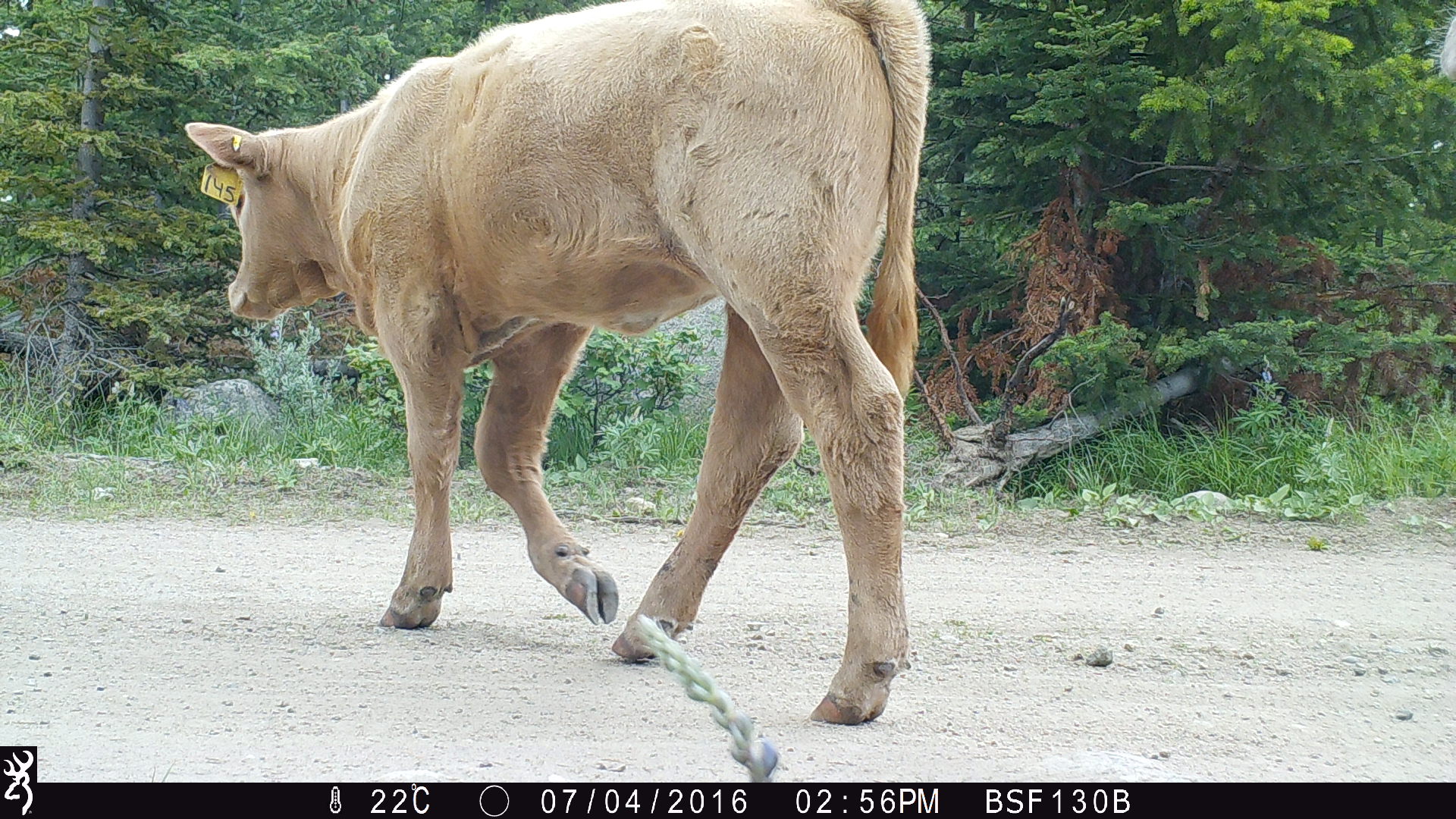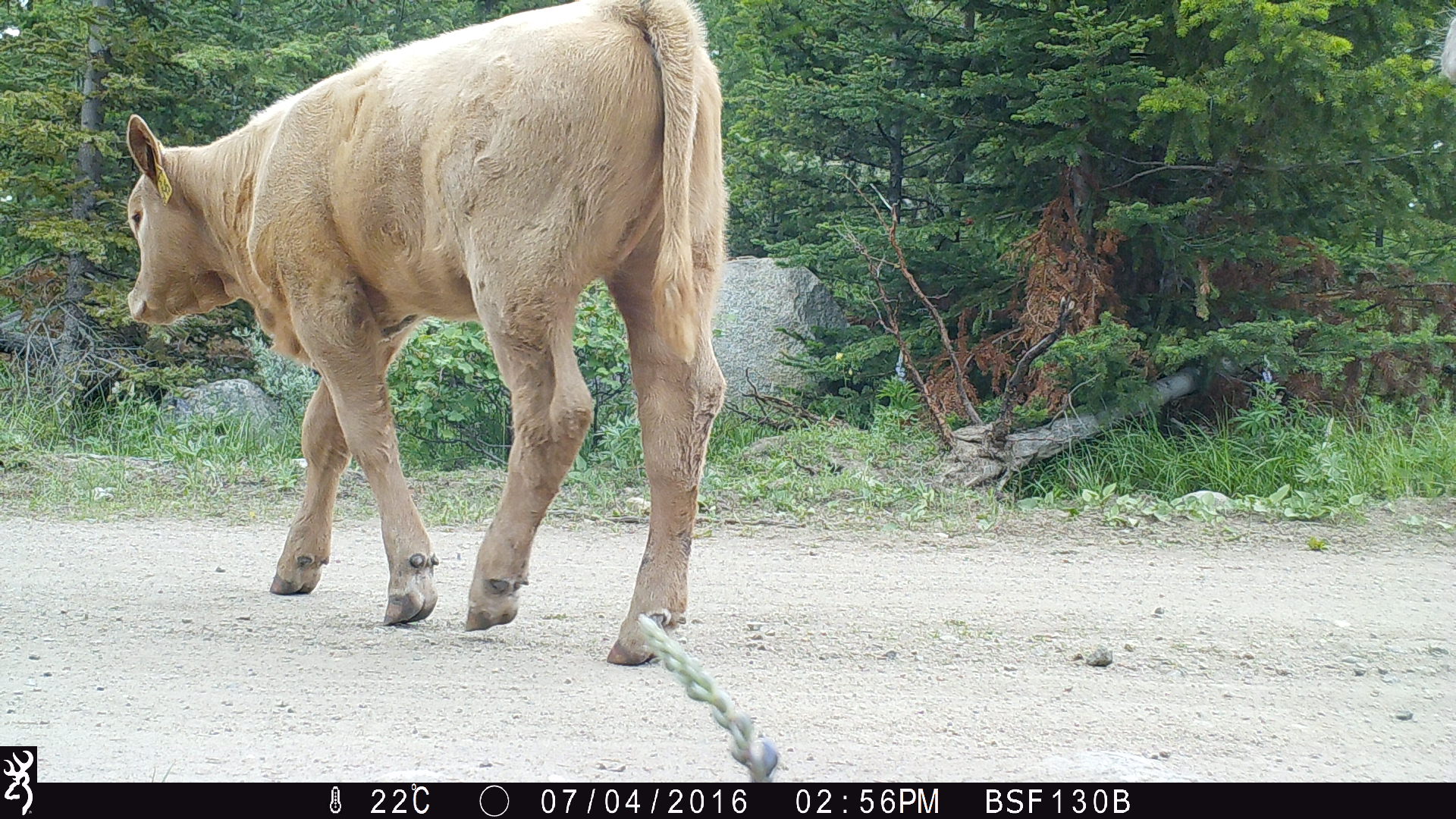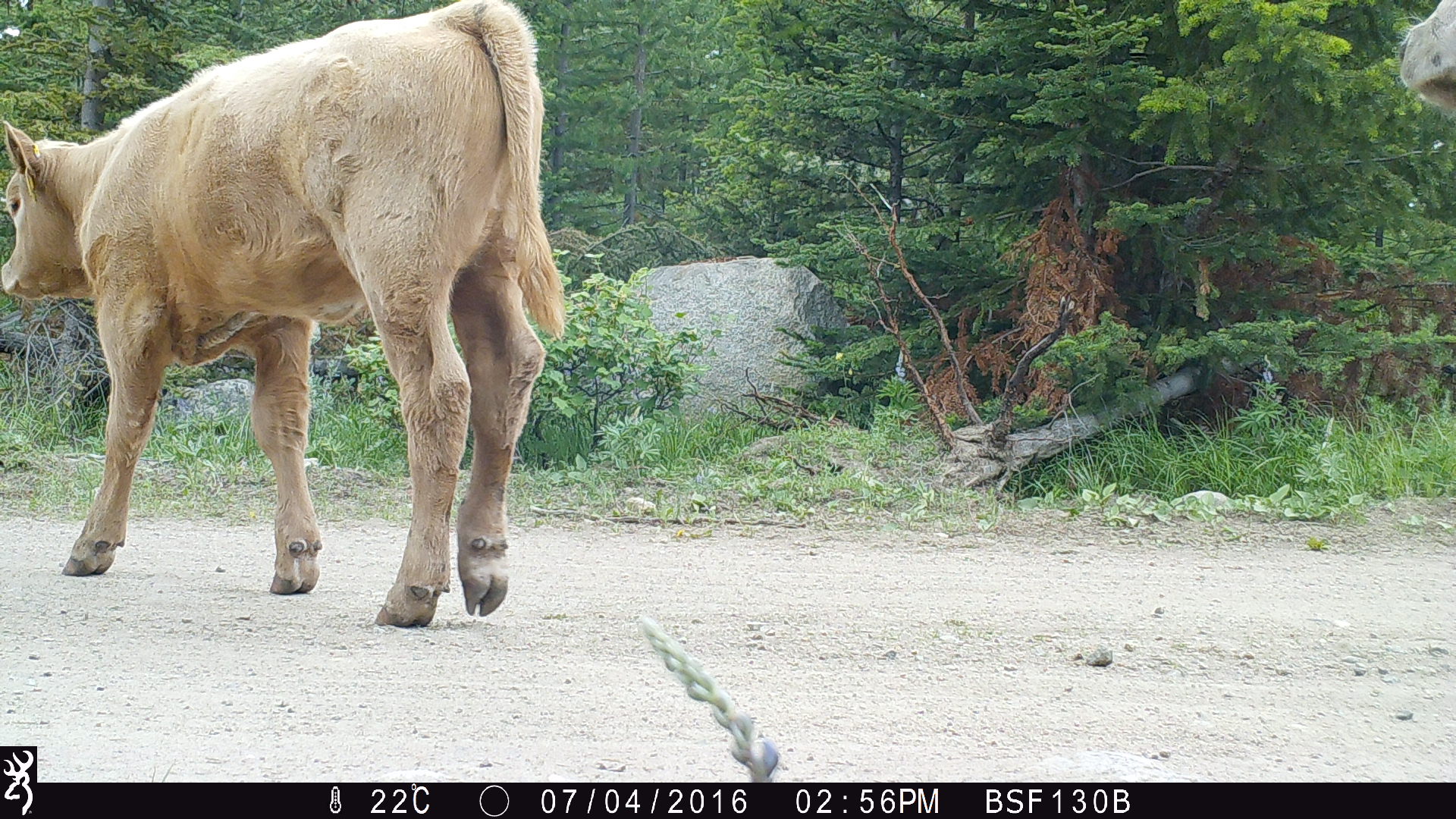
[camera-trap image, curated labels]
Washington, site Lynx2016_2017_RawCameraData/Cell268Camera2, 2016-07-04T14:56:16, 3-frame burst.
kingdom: Animalia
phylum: Chordata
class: Mammalia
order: Artiodactyla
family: Bovidae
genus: Bos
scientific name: Bos taurus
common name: domestic cattle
Domestic cattle (Bos taurus). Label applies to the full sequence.